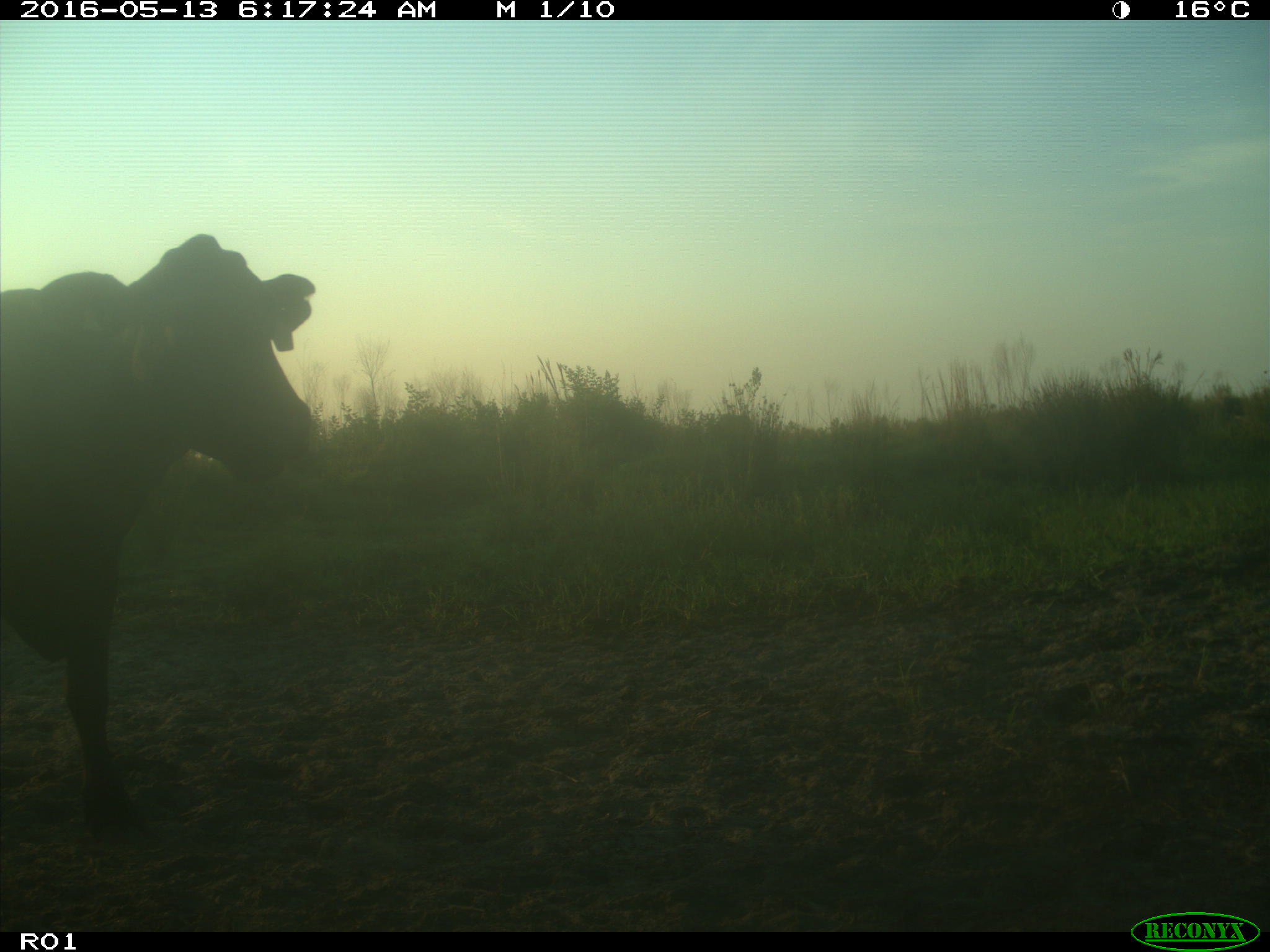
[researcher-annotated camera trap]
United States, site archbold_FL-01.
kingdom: Animalia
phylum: Chordata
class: Mammalia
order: Artiodactyla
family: Bovidae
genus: Bos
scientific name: Bos taurus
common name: domestic cow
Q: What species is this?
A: Bos taurus (domestic cow).